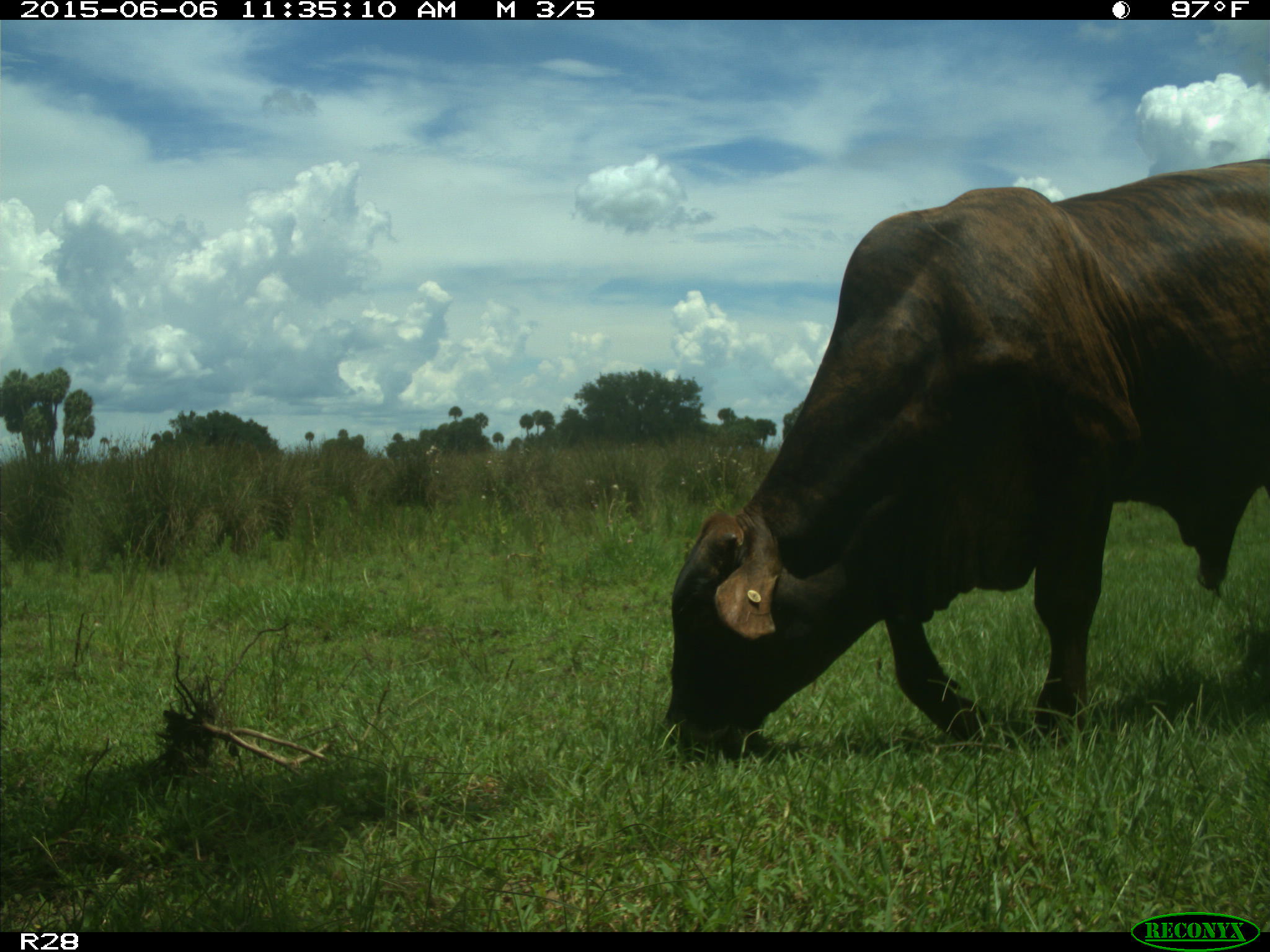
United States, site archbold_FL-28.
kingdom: Animalia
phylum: Chordata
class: Mammalia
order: Artiodactyla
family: Bovidae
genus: Bos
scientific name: Bos taurus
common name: domestic cow